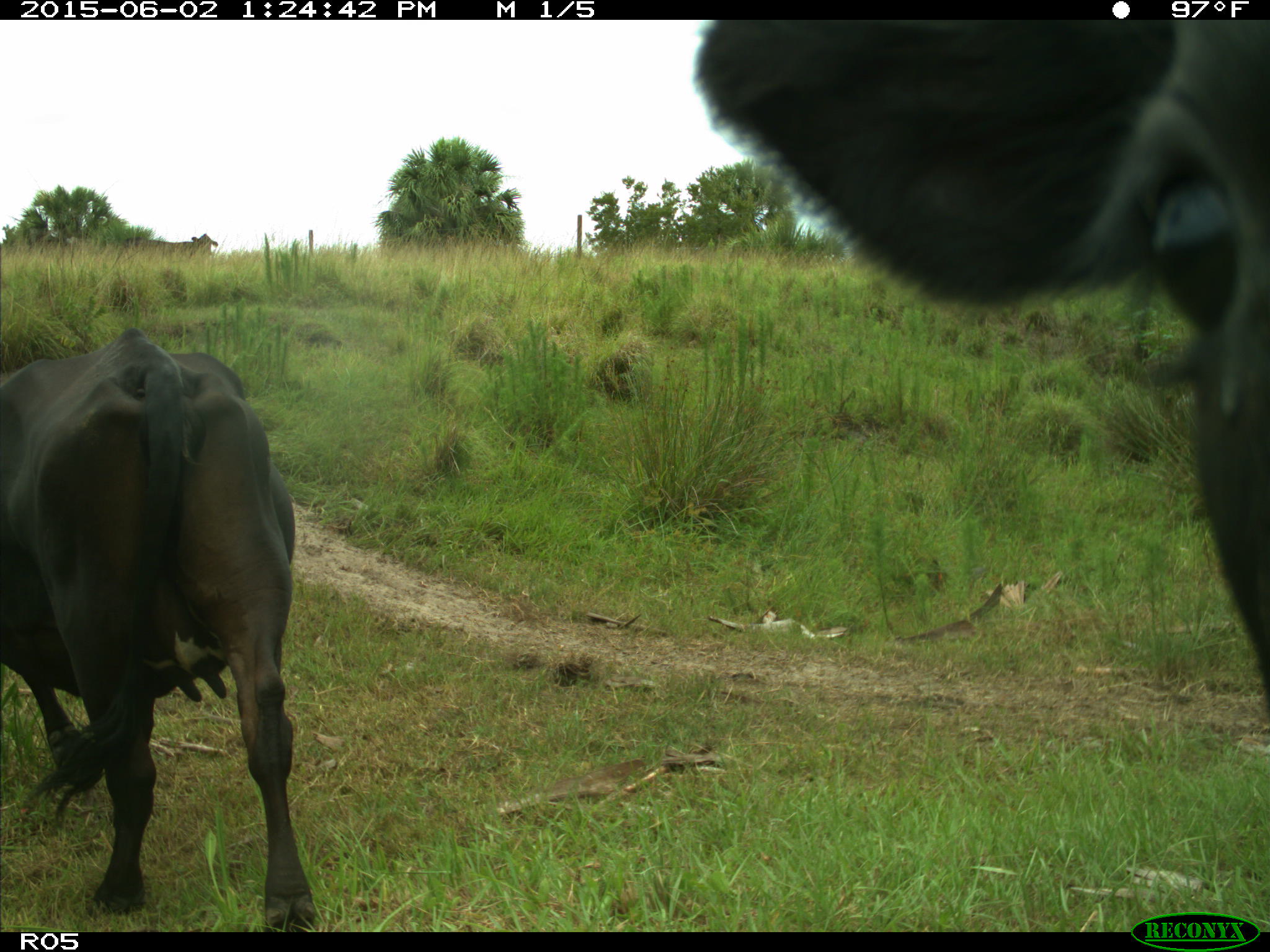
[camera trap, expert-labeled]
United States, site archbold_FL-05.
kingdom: Animalia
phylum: Chordata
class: Mammalia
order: Artiodactyla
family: Bovidae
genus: Bos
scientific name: Bos taurus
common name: domestic cow